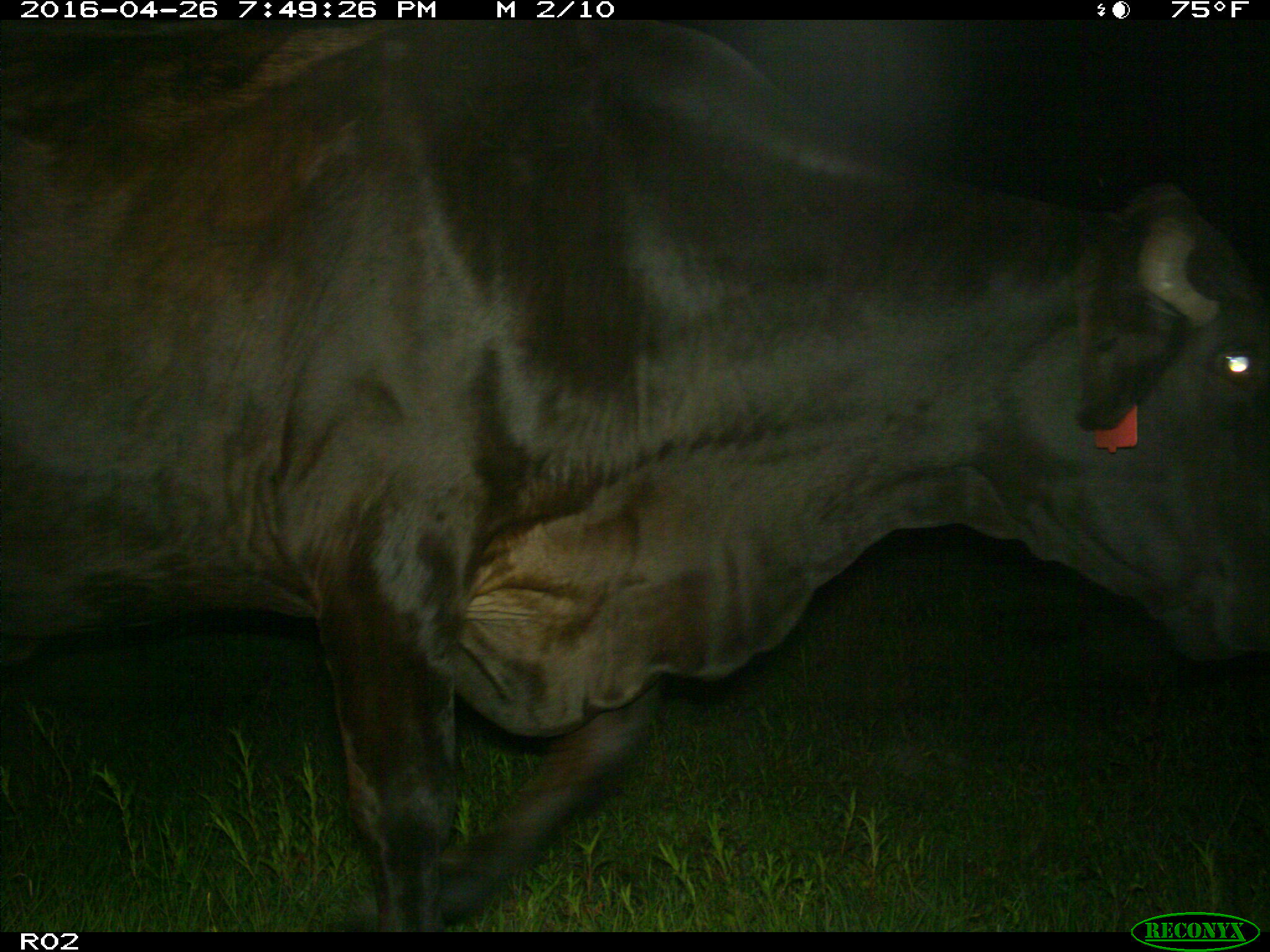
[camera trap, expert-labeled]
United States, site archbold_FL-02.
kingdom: Animalia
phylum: Chordata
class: Mammalia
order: Artiodactyla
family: Bovidae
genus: Bos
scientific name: Bos taurus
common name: domestic cow